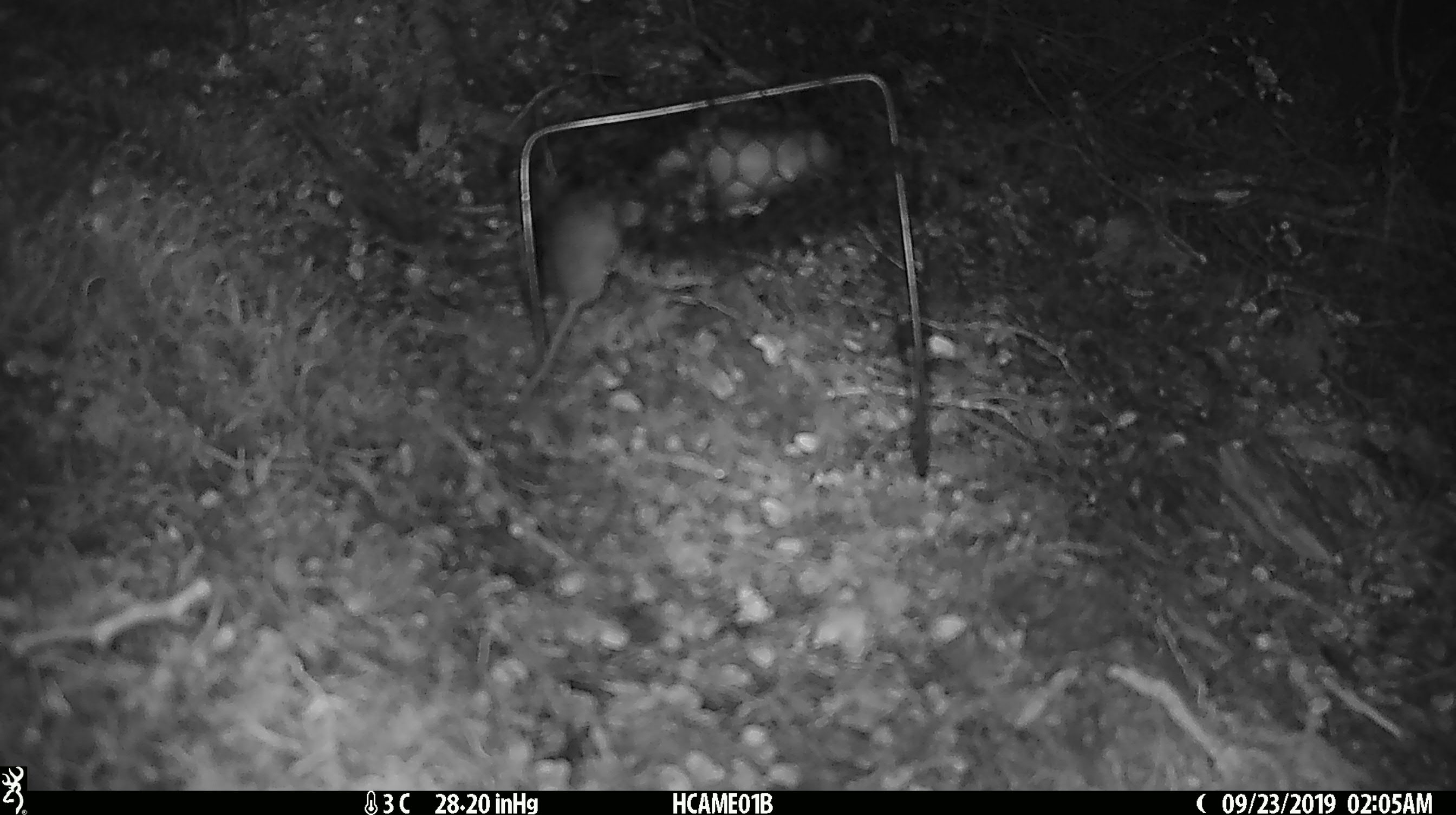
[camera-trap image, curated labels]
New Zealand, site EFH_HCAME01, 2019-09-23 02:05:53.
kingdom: Animalia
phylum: Chordata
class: Mammalia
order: Rodentia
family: Muridae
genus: Mus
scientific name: Mus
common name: mouse